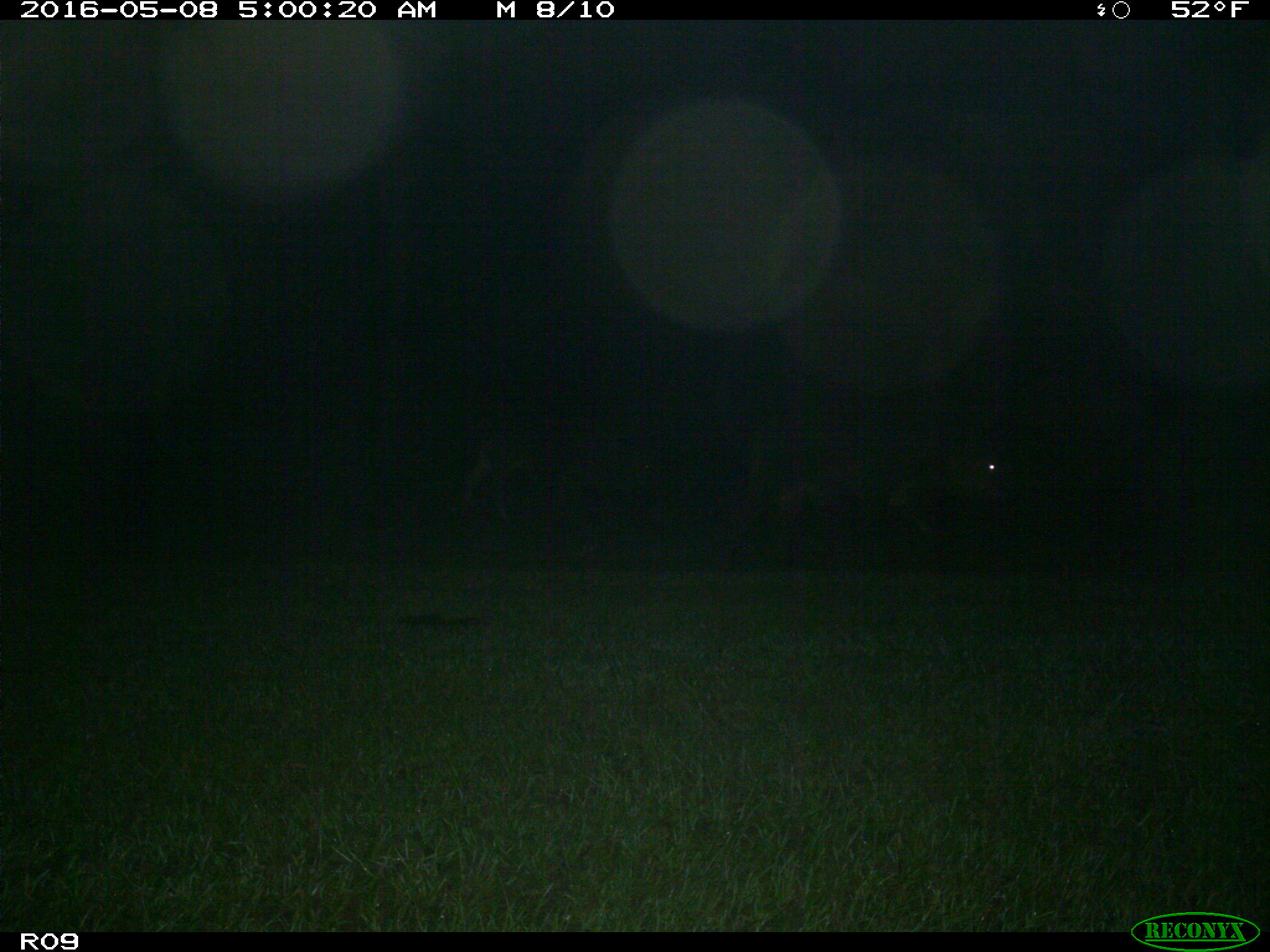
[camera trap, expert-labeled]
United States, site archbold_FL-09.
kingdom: Animalia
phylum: Chordata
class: Mammalia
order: Artiodactyla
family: Bovidae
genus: Bos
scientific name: Bos taurus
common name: domestic cow